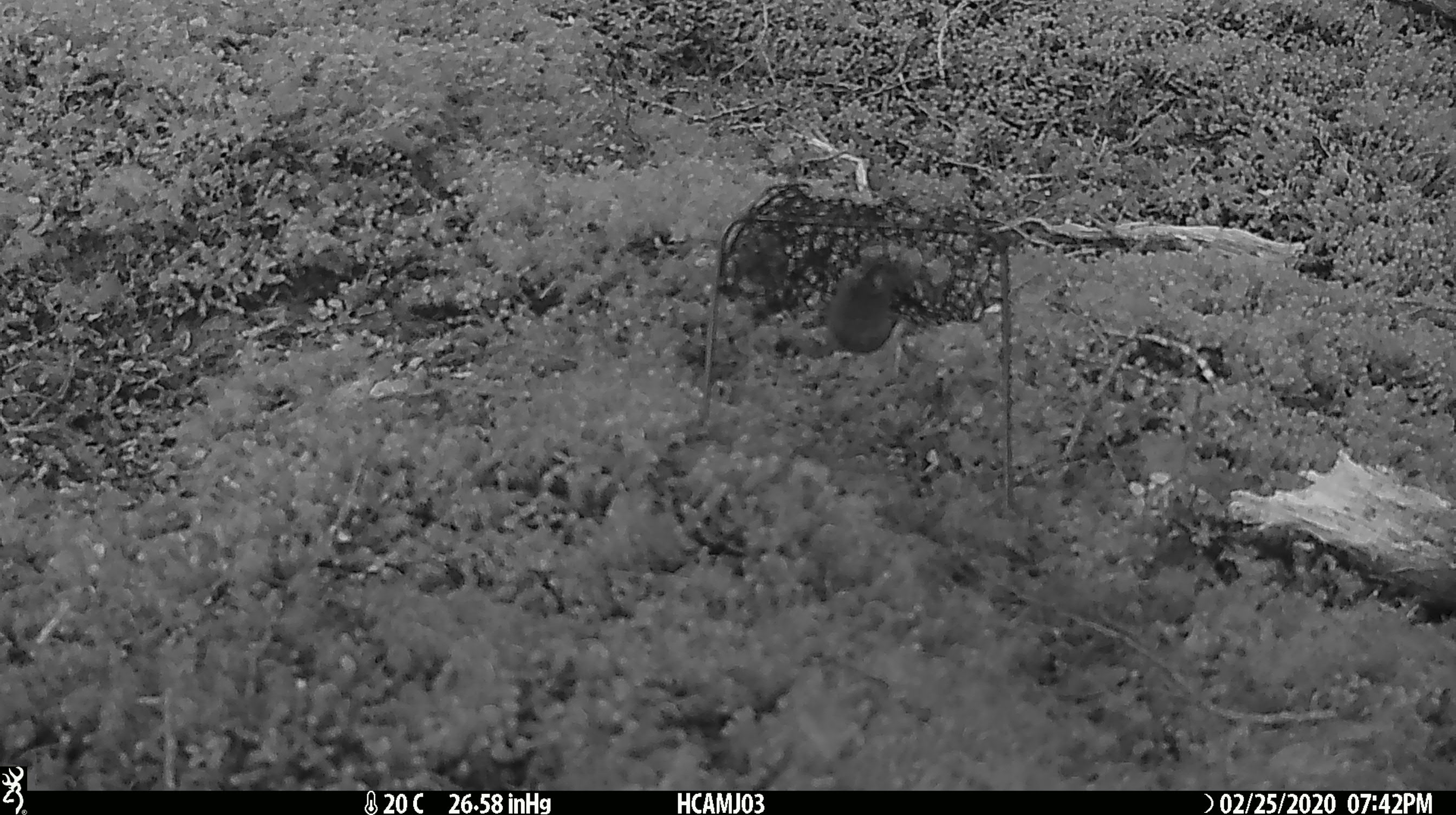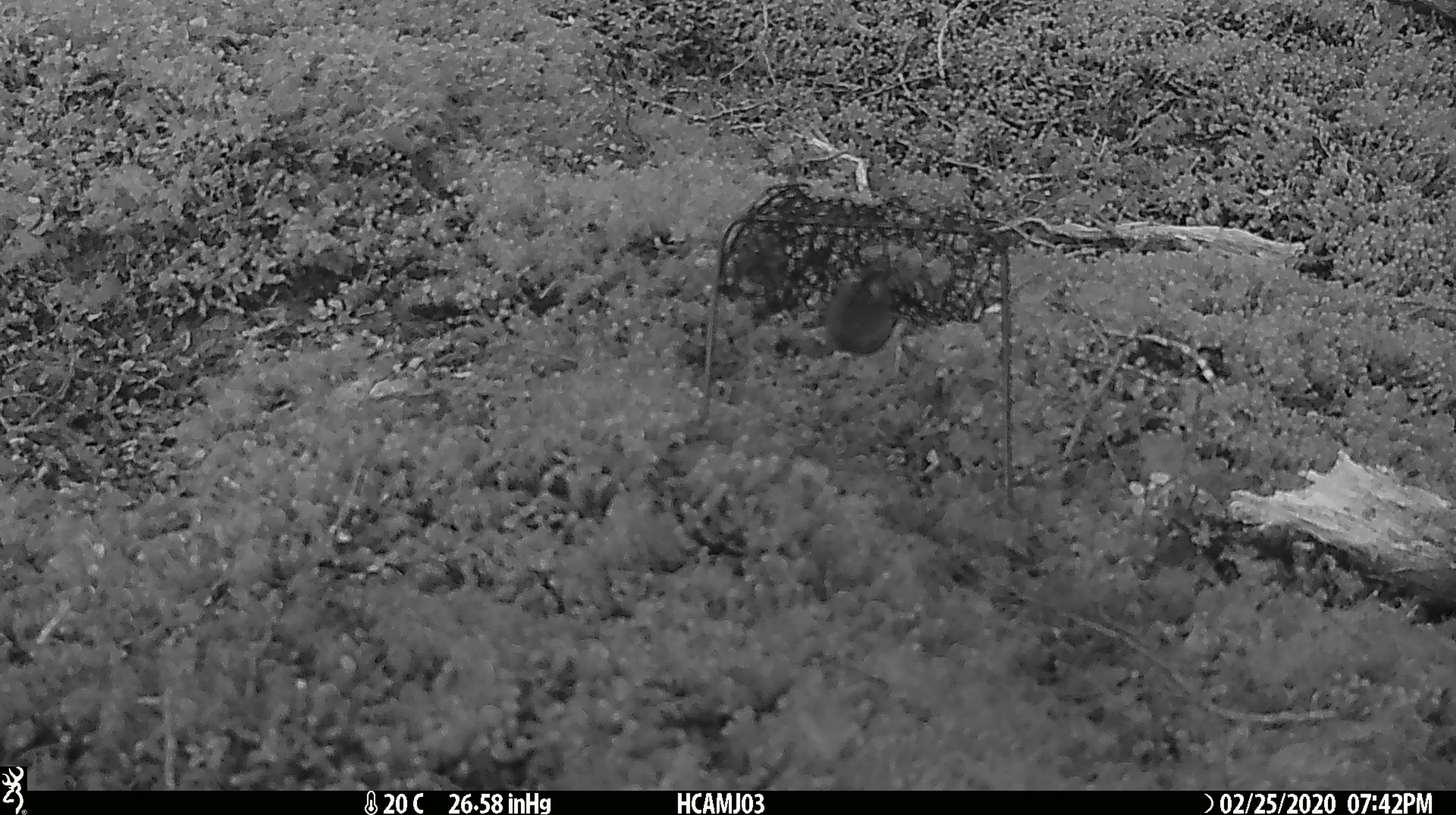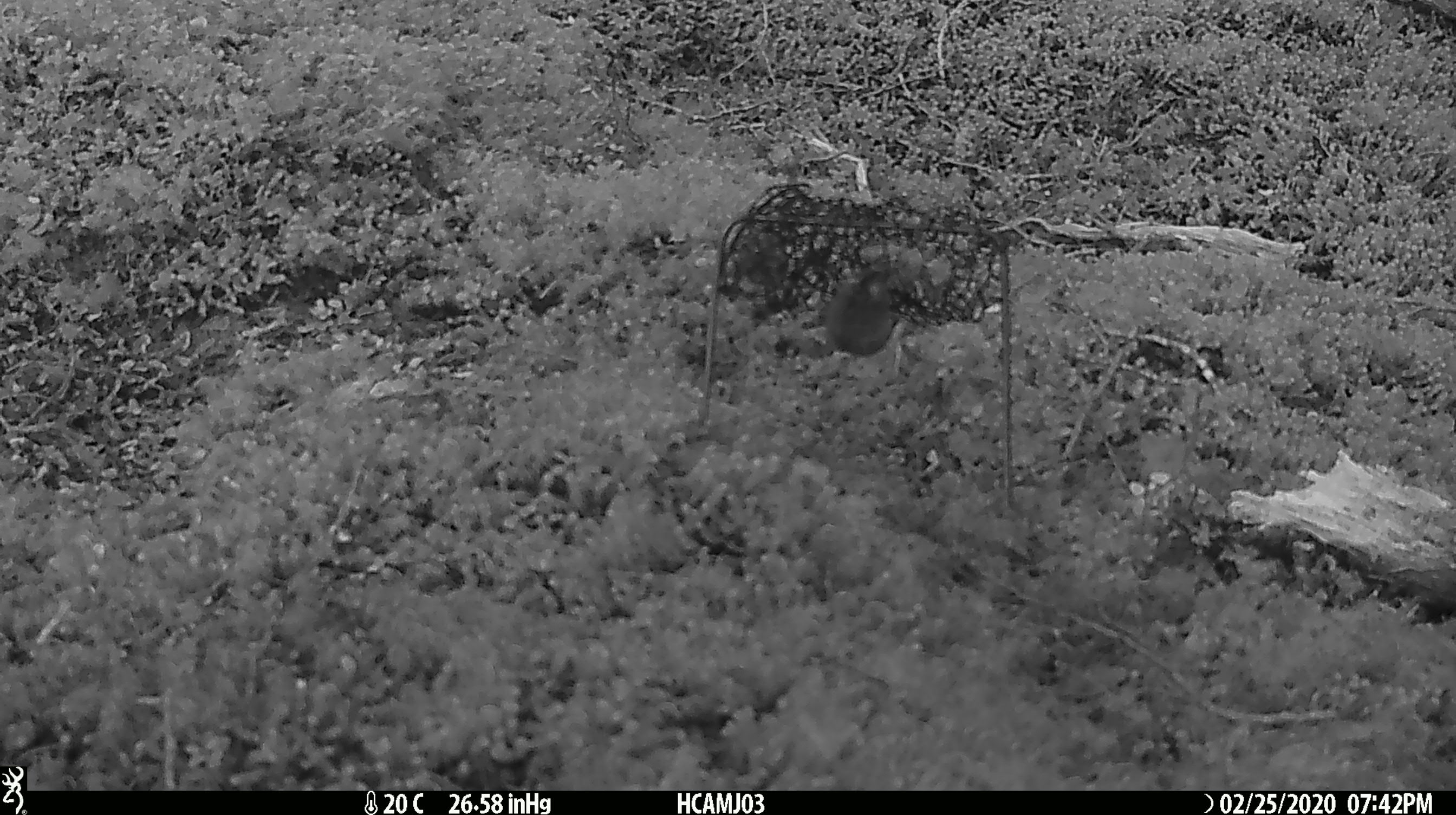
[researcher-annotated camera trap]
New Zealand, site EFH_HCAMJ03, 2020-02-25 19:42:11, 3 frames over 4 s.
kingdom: Animalia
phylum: Chordata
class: Mammalia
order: Rodentia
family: Muridae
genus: Mus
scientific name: Mus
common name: mouse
Mouse (Mus).